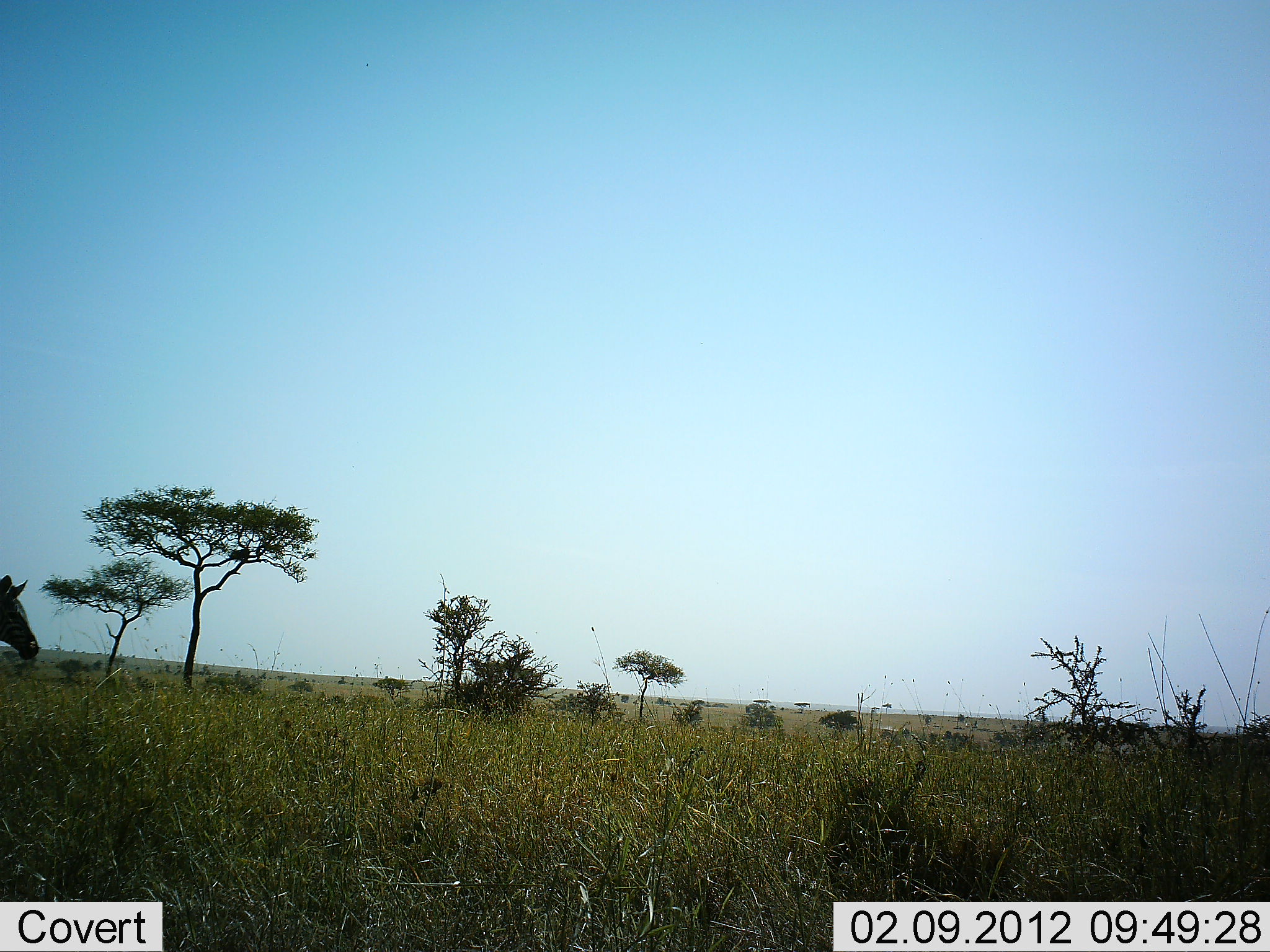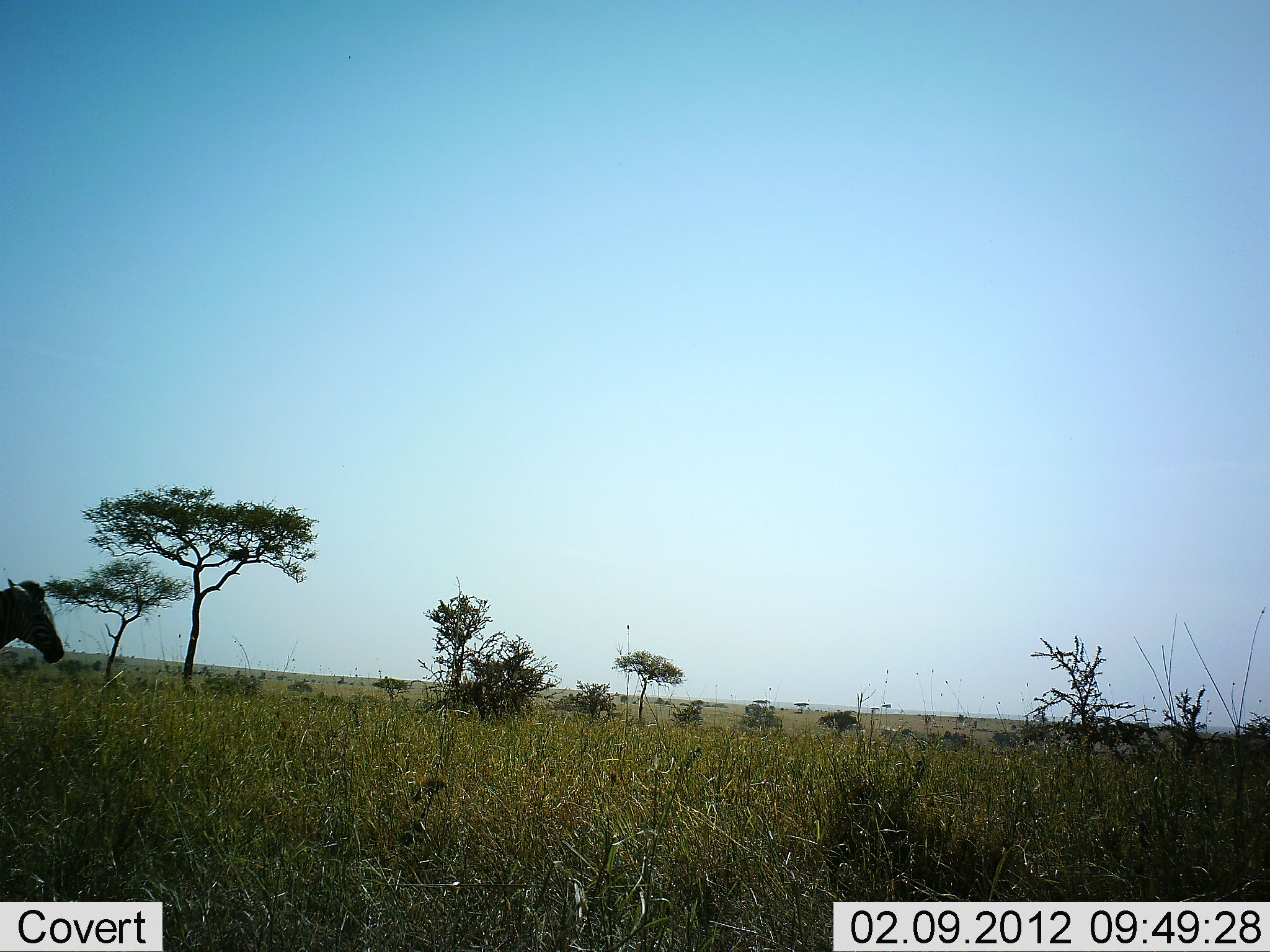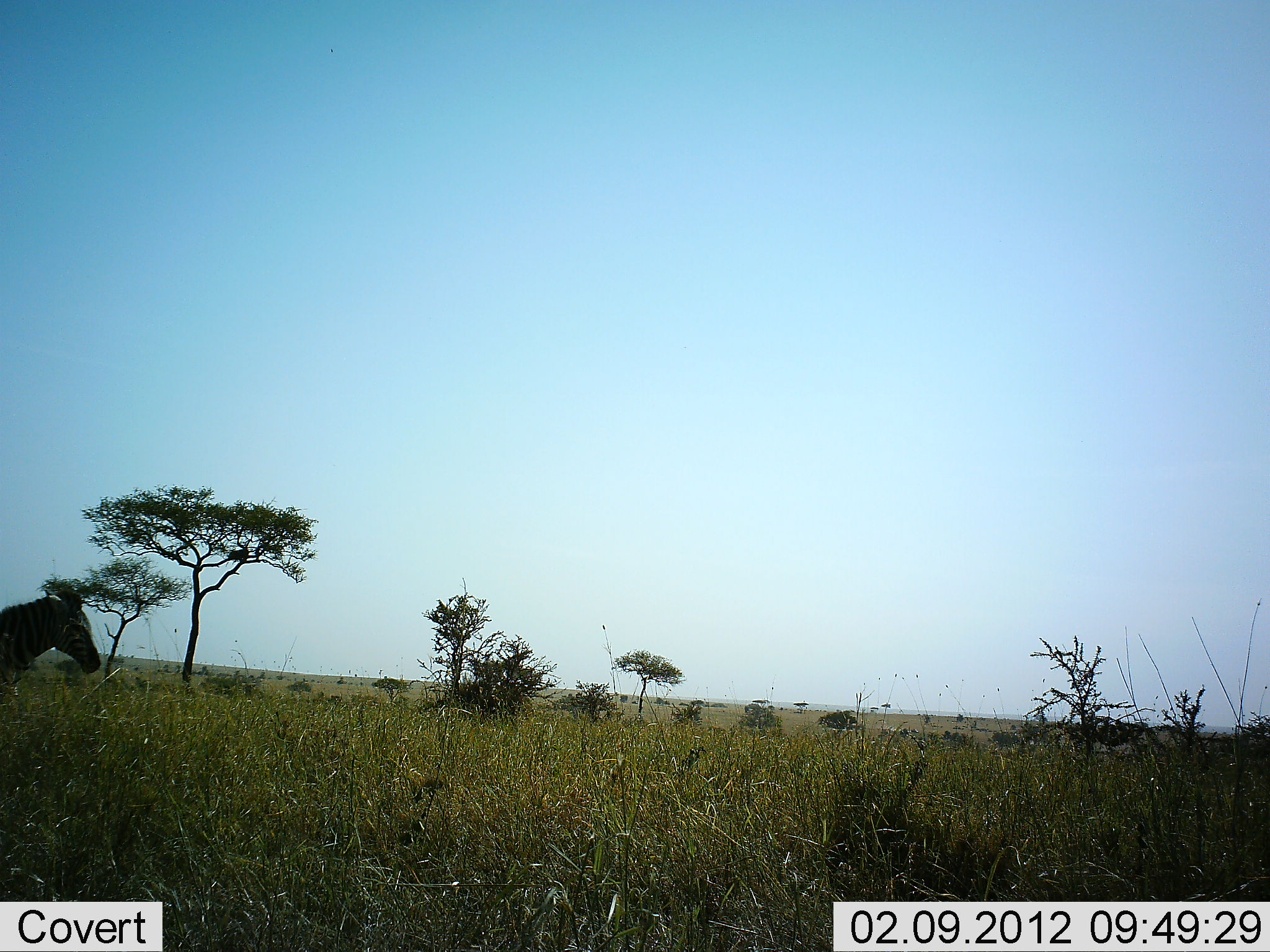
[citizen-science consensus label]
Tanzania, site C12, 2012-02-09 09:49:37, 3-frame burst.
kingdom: Animalia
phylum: Chordata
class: Mammalia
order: Perissodactyla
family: Equidae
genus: Equus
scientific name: Equus quagga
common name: plains zebra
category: zebra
Zebra (plains zebra) (Equus quagga), count 1. Behavior (volunteer vote fractions): standing 0%, resting 0%, moving 100%, interacting 0%. Young present (vote fraction): 0%. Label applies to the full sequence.